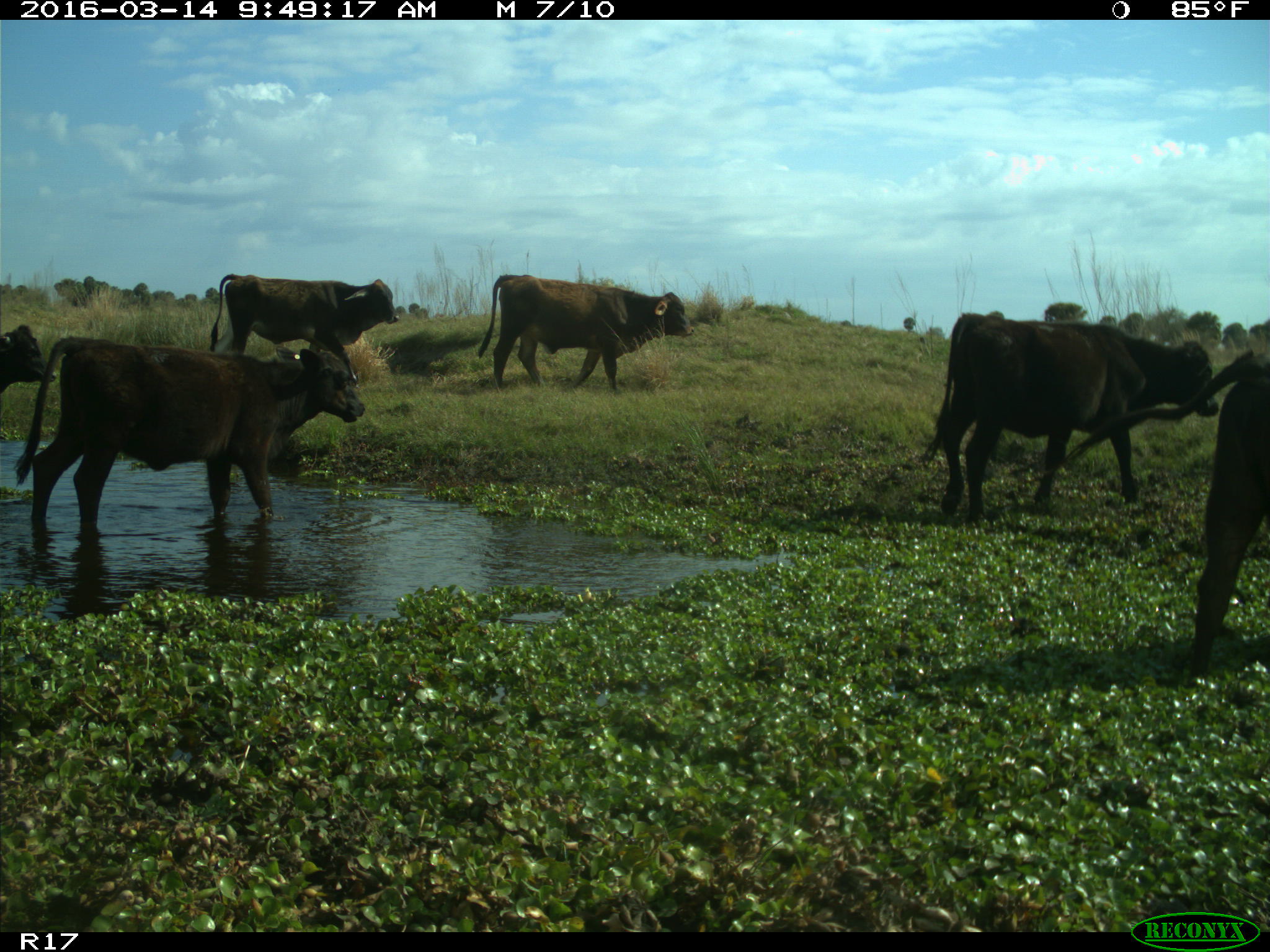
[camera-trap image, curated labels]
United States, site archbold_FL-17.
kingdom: Animalia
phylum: Chordata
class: Mammalia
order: Artiodactyla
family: Bovidae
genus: Bos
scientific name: Bos taurus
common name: domestic cow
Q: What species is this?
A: Bos taurus (domestic cow).